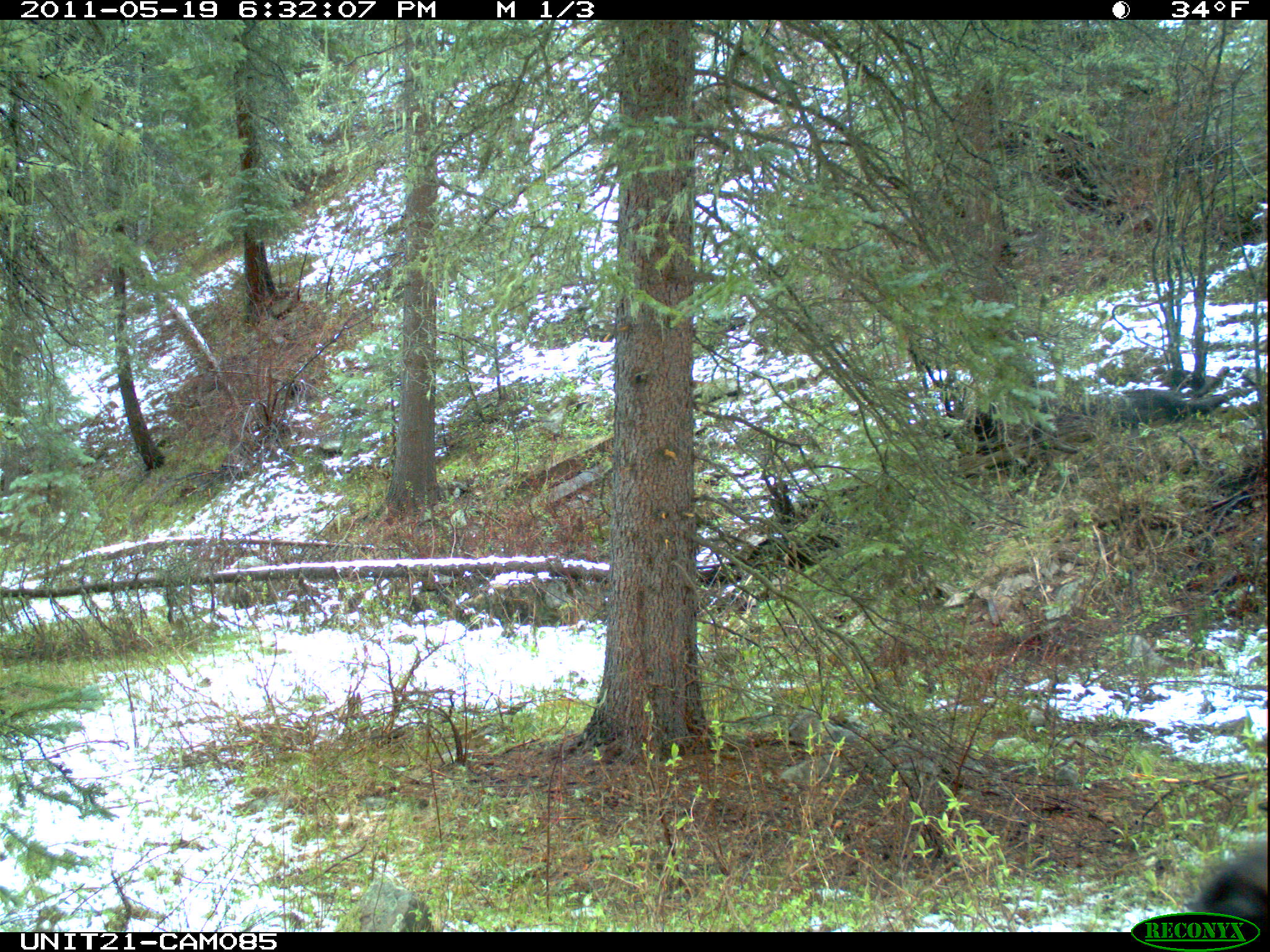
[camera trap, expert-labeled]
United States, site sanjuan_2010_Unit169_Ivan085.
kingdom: Animalia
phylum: Chordata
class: Mammalia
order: Artiodactyla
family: Cervidae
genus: Cervus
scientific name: Cervus elaphus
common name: red deer